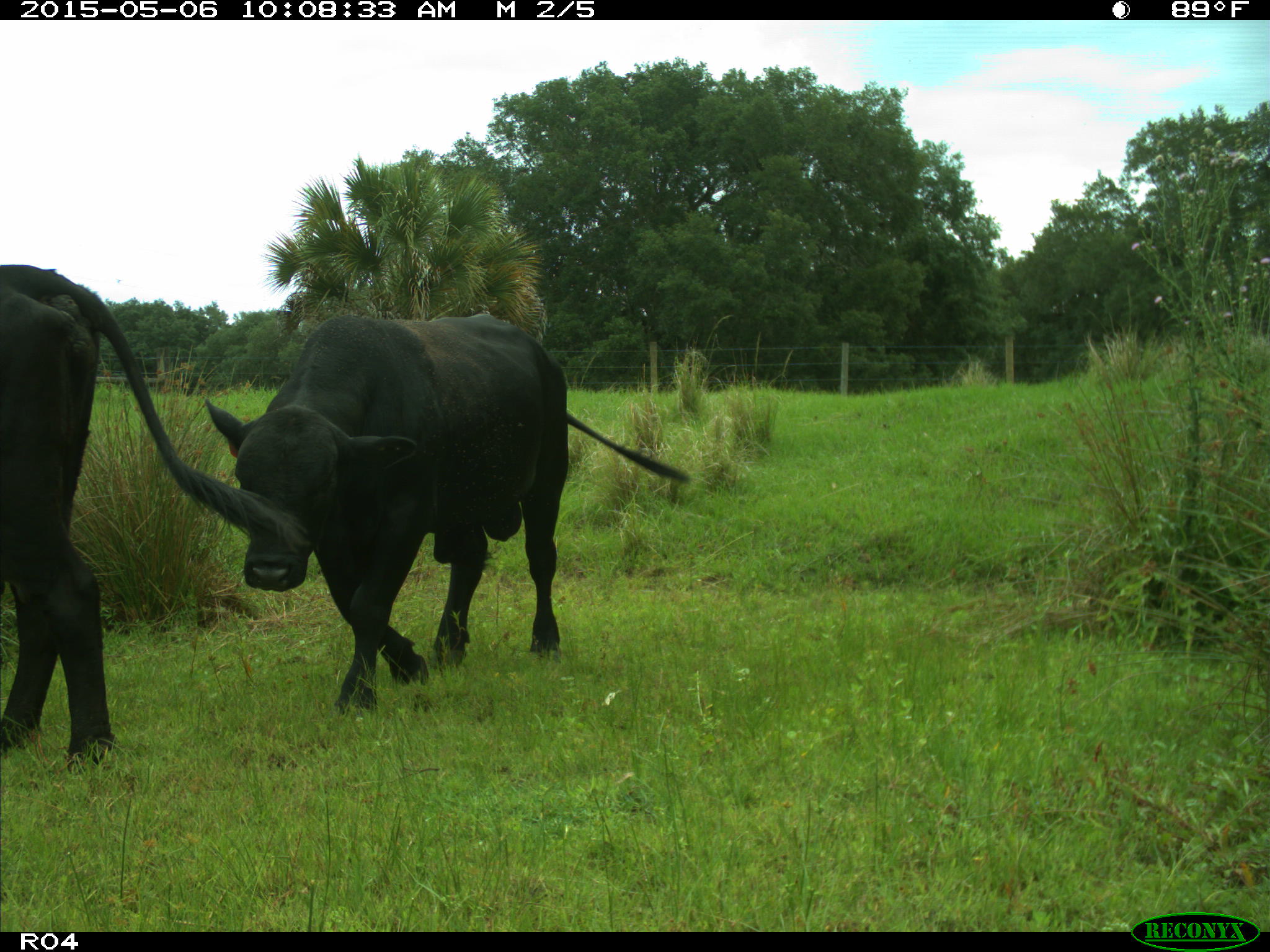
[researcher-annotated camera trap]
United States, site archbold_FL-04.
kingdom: Animalia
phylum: Chordata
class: Mammalia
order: Artiodactyla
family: Bovidae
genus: Bos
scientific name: Bos taurus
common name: domestic cow